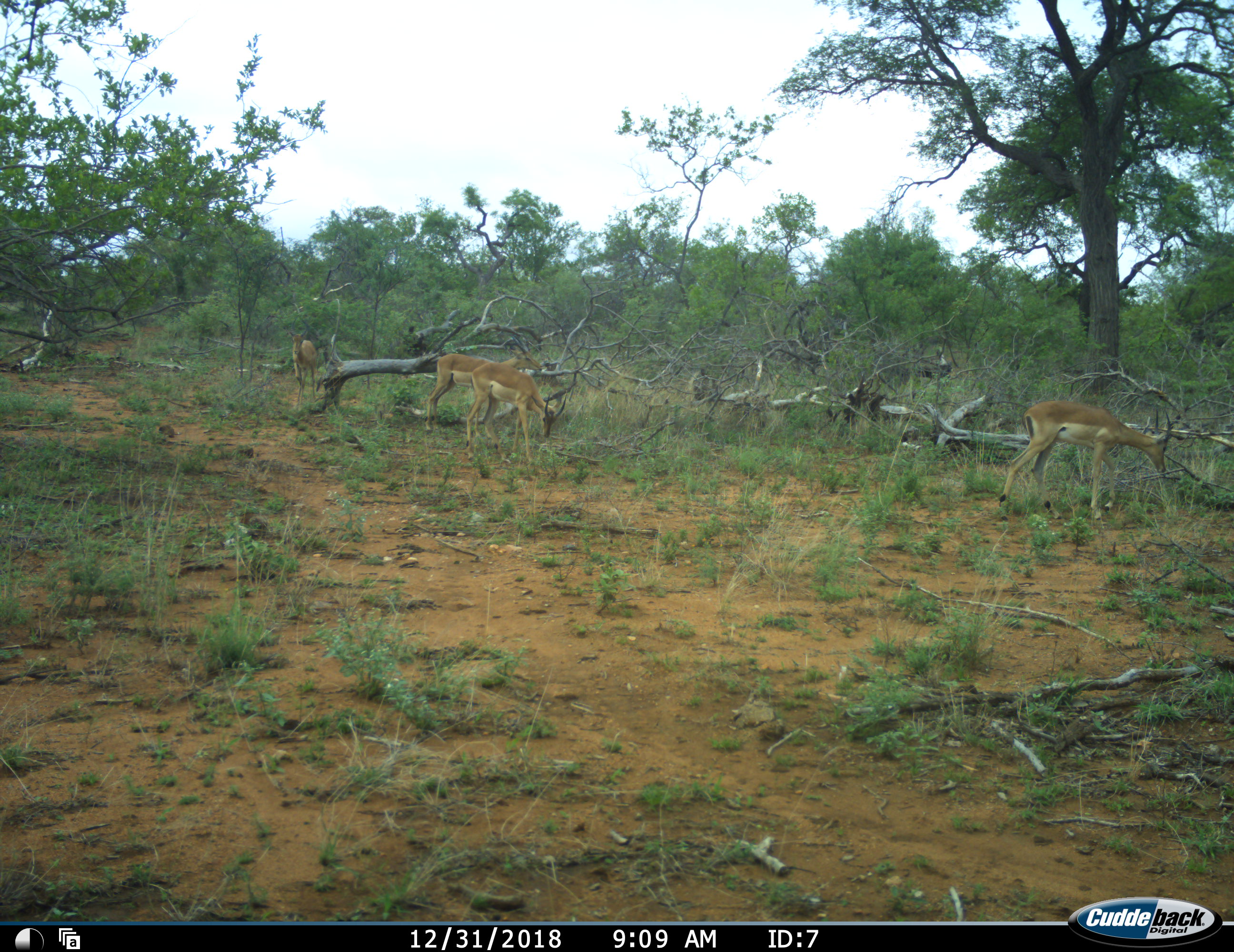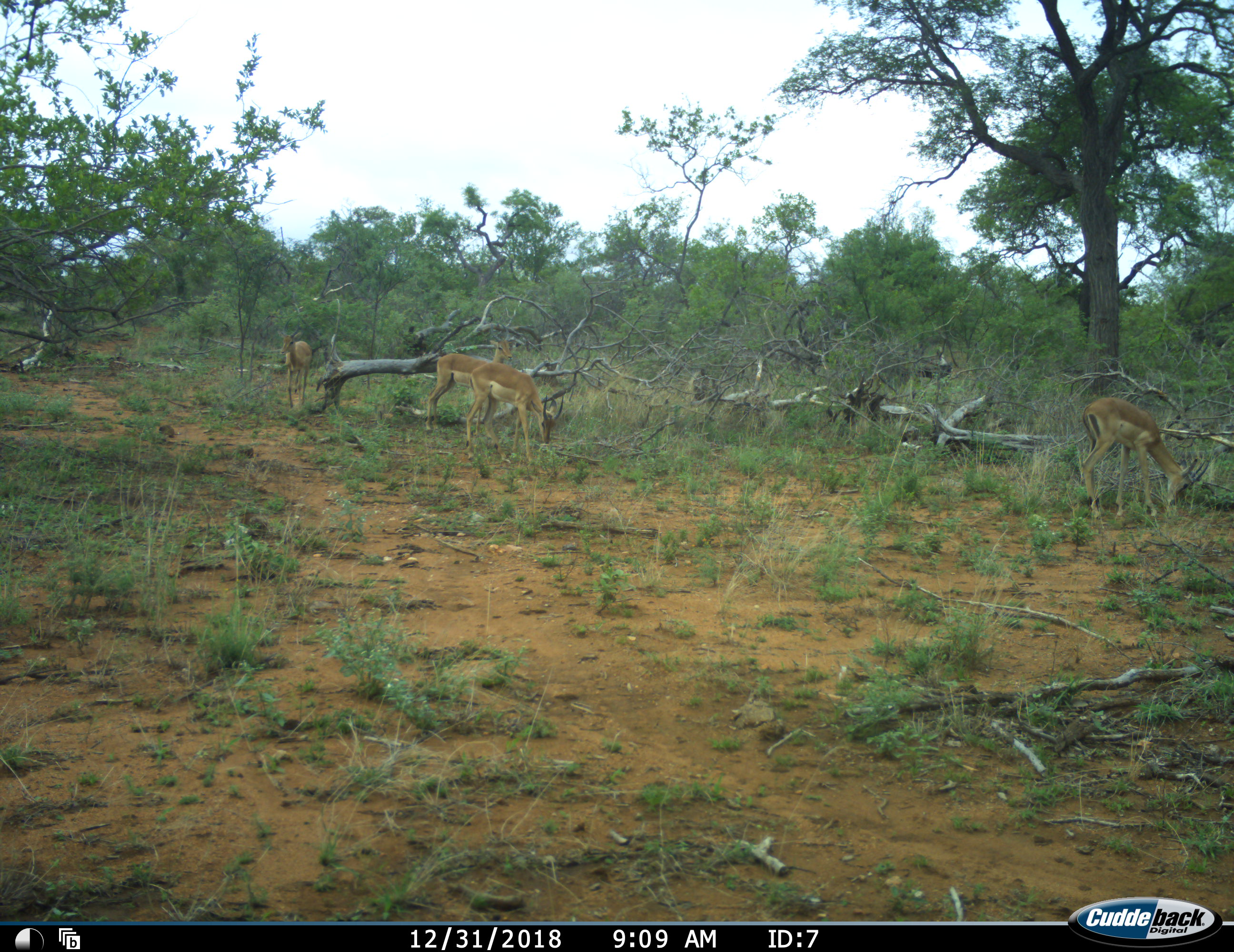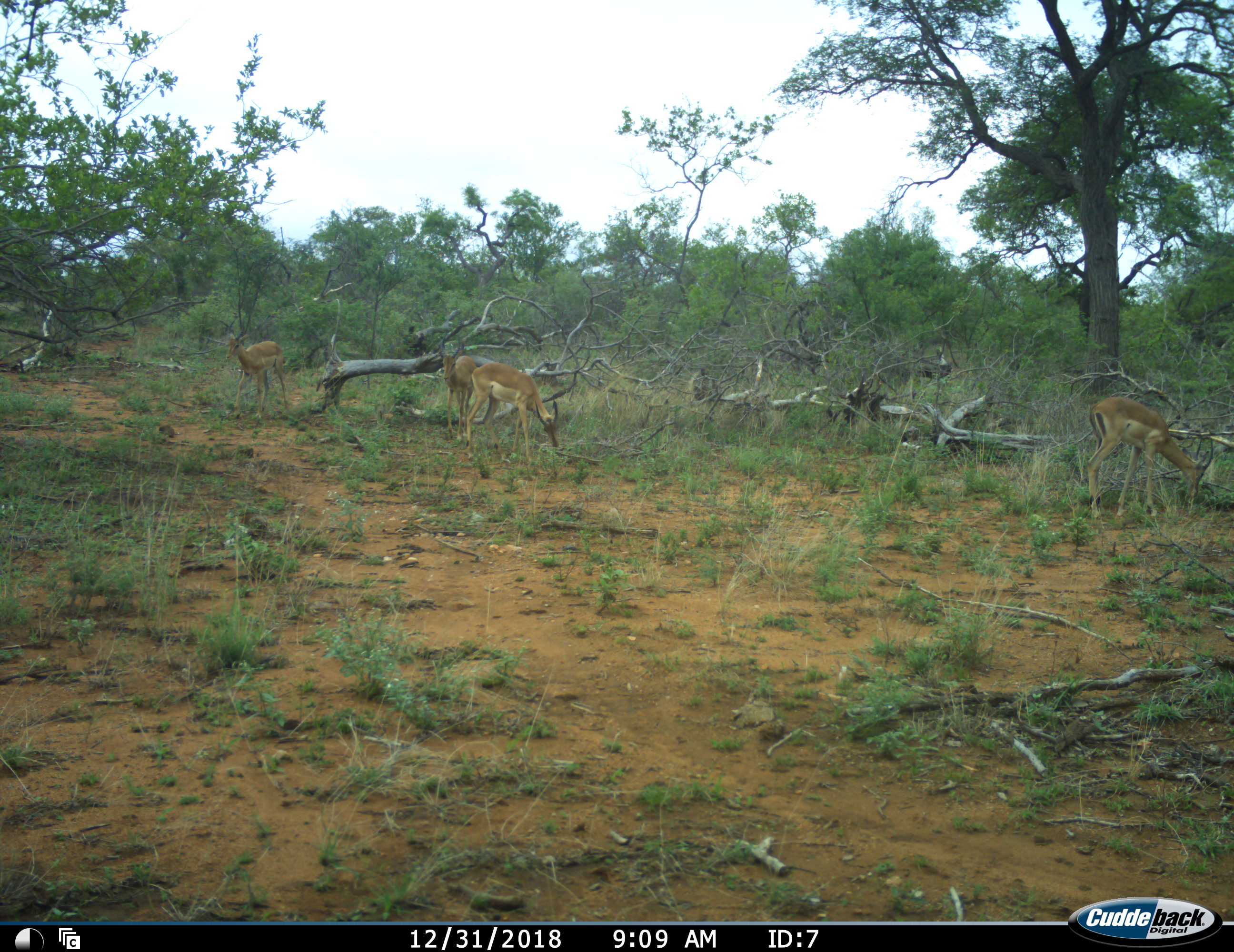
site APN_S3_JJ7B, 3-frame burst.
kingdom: Animalia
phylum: Chordata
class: Mammalia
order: Artiodactyla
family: Bovidae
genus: Aepyceros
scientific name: Aepyceros melampus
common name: impala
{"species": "impala (Aepyceros melampus)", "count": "4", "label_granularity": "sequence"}